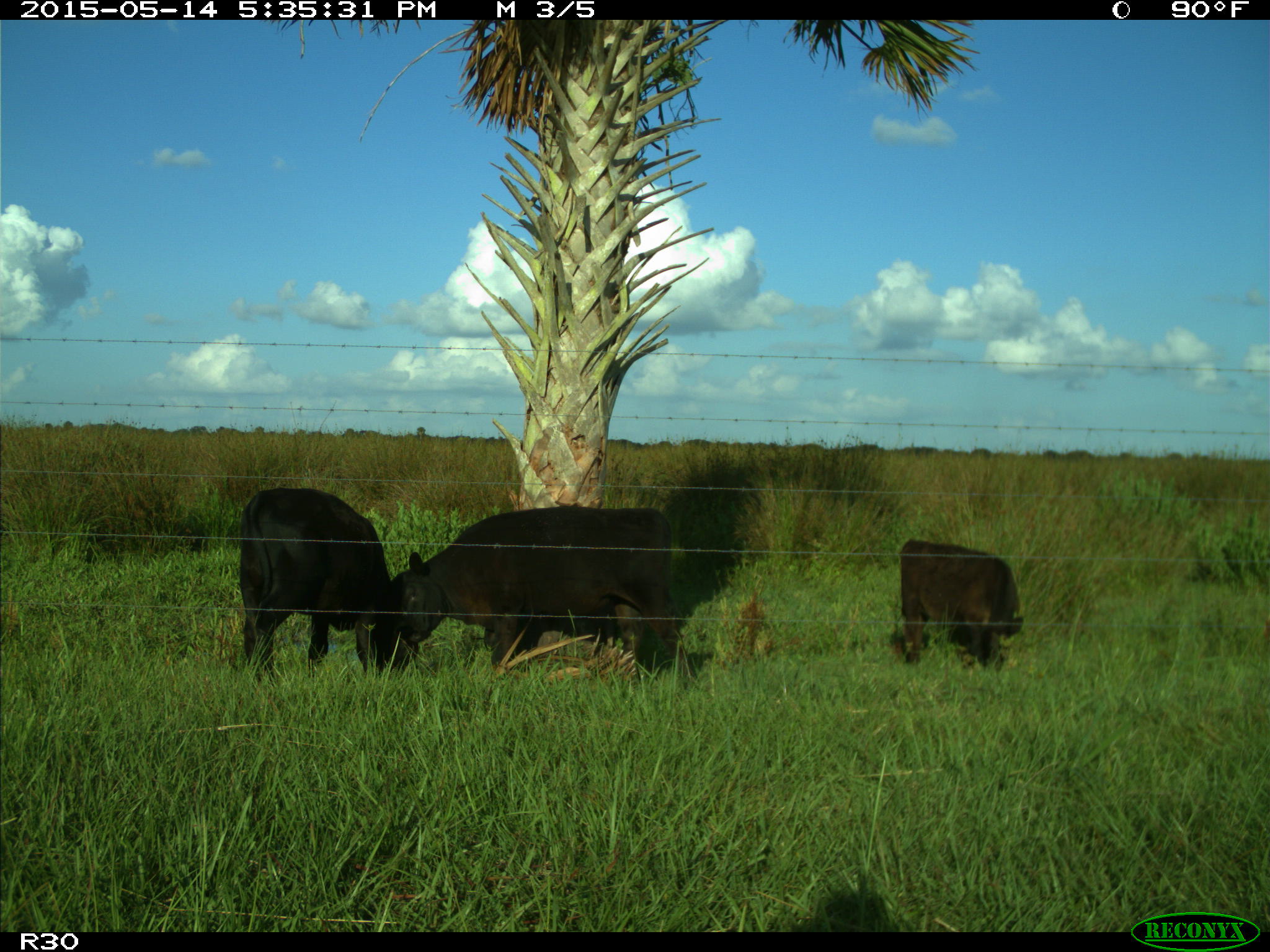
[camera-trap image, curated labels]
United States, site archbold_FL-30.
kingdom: Animalia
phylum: Chordata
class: Mammalia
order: Artiodactyla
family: Bovidae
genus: Bos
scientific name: Bos taurus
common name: domestic cow